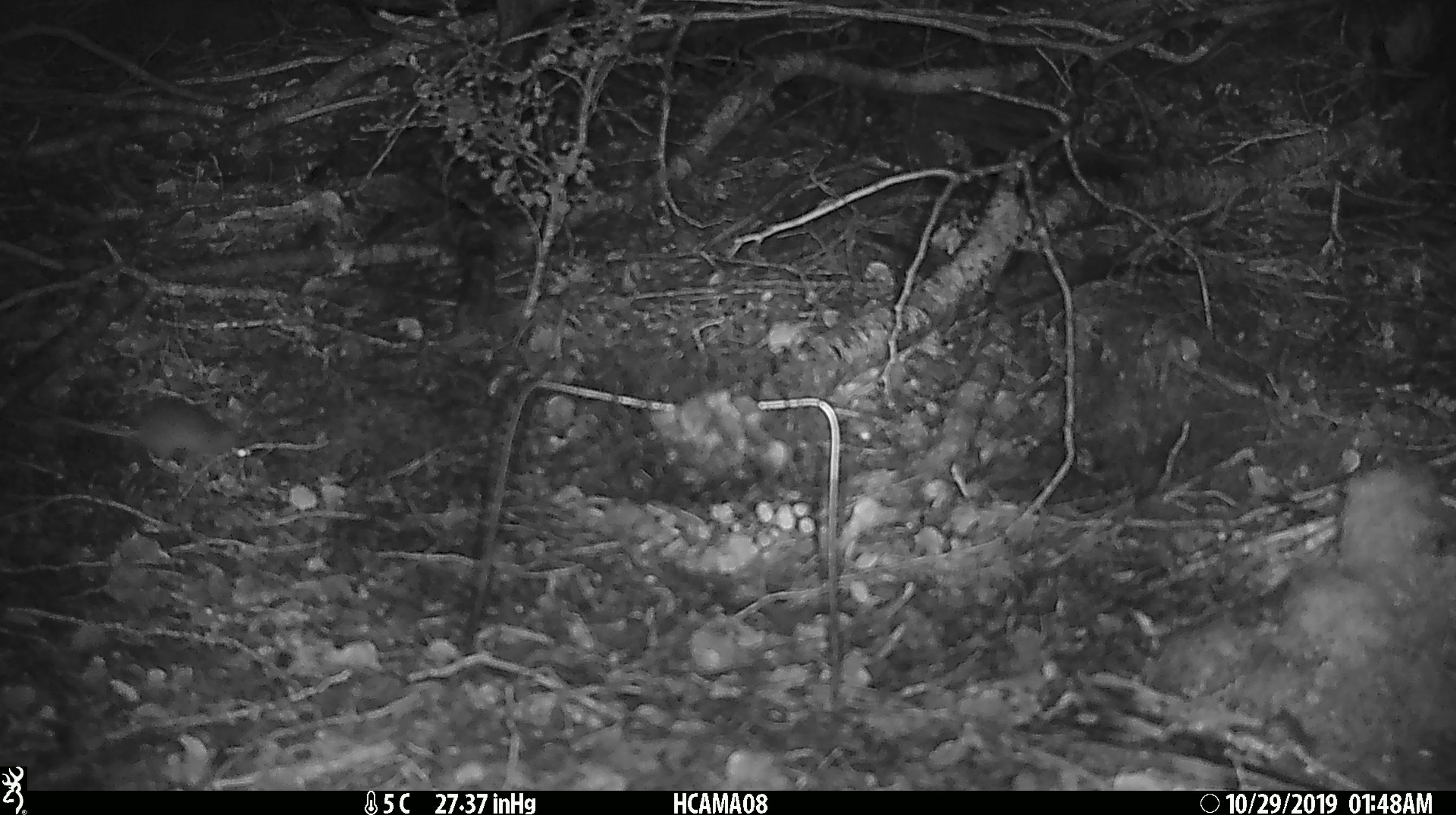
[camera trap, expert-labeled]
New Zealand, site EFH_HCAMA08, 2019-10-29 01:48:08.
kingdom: Animalia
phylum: Chordata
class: Mammalia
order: Rodentia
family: Muridae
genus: Mus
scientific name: Mus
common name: mouse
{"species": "mouse (Mus)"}